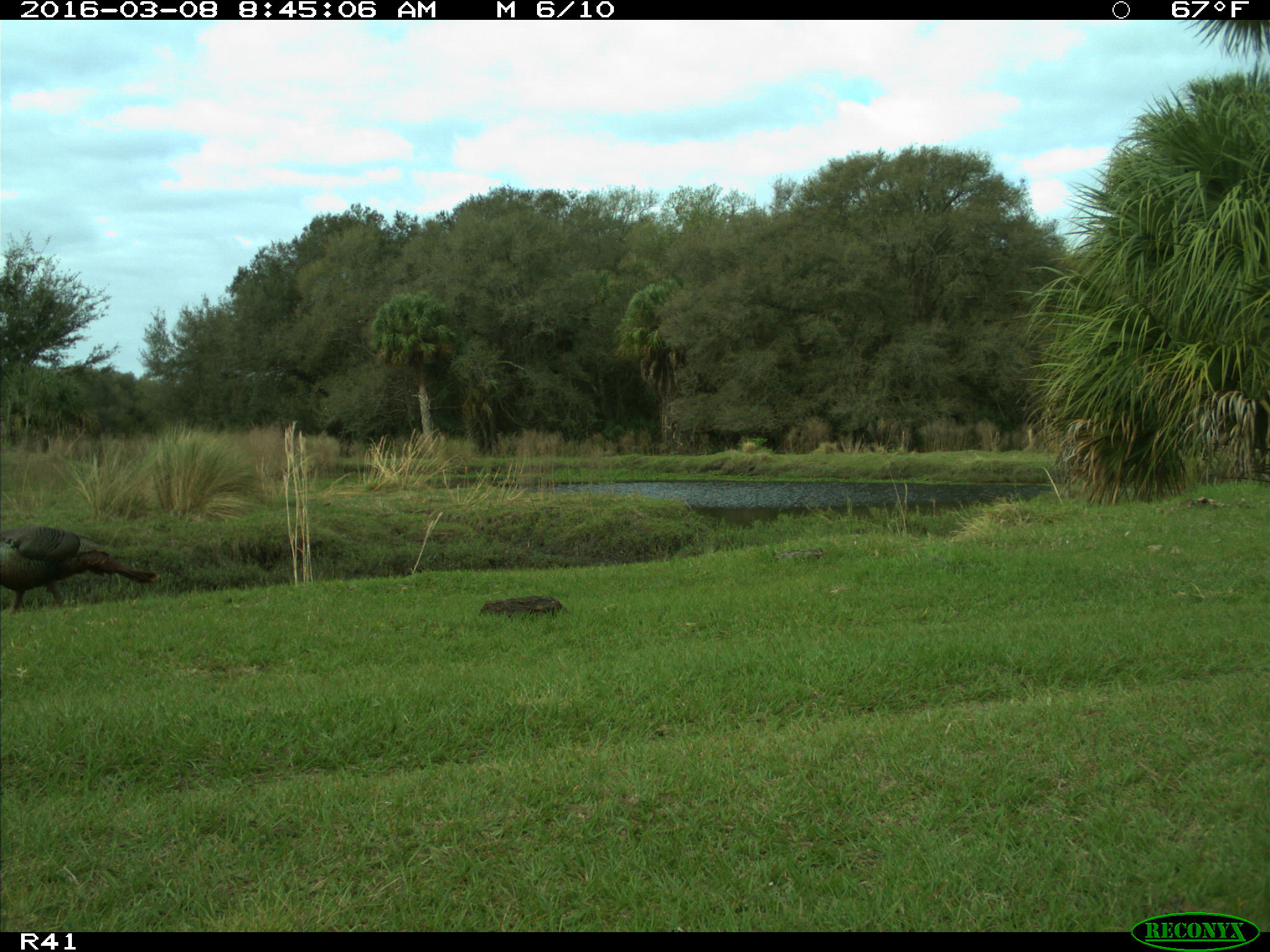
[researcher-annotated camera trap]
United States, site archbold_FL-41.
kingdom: Animalia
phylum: Chordata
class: Aves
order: Galliformes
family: Phasianidae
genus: Meleagris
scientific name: Meleagris gallopavo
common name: wild turkey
Meleagris gallopavo (wild turkey).